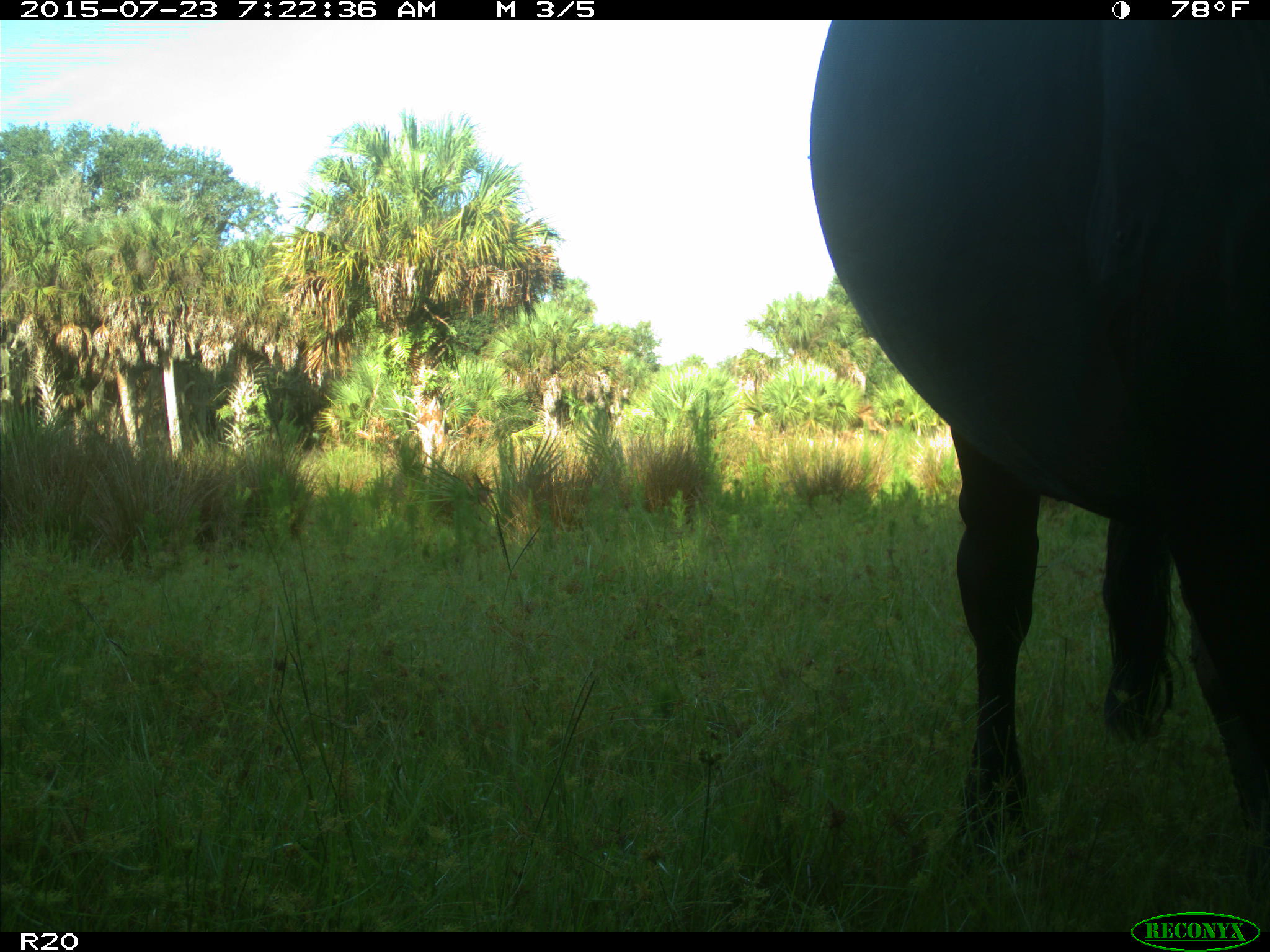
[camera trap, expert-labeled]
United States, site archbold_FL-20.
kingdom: Animalia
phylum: Chordata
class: Mammalia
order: Artiodactyla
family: Bovidae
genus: Bos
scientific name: Bos taurus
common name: domestic cow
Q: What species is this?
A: Bos taurus (domestic cow).